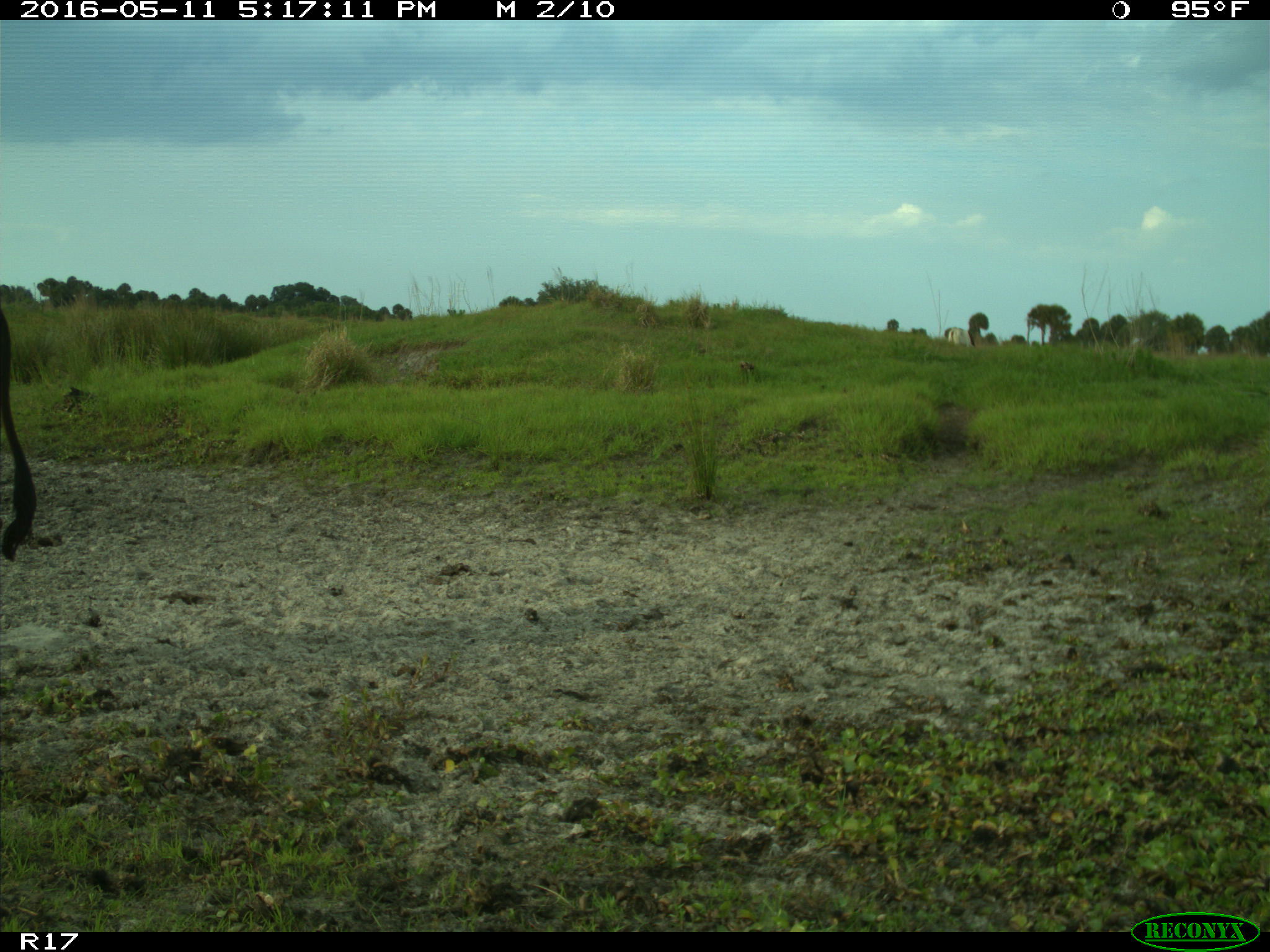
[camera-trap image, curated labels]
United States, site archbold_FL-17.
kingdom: Animalia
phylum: Chordata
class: Mammalia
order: Artiodactyla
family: Bovidae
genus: Bos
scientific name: Bos taurus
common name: domestic cow